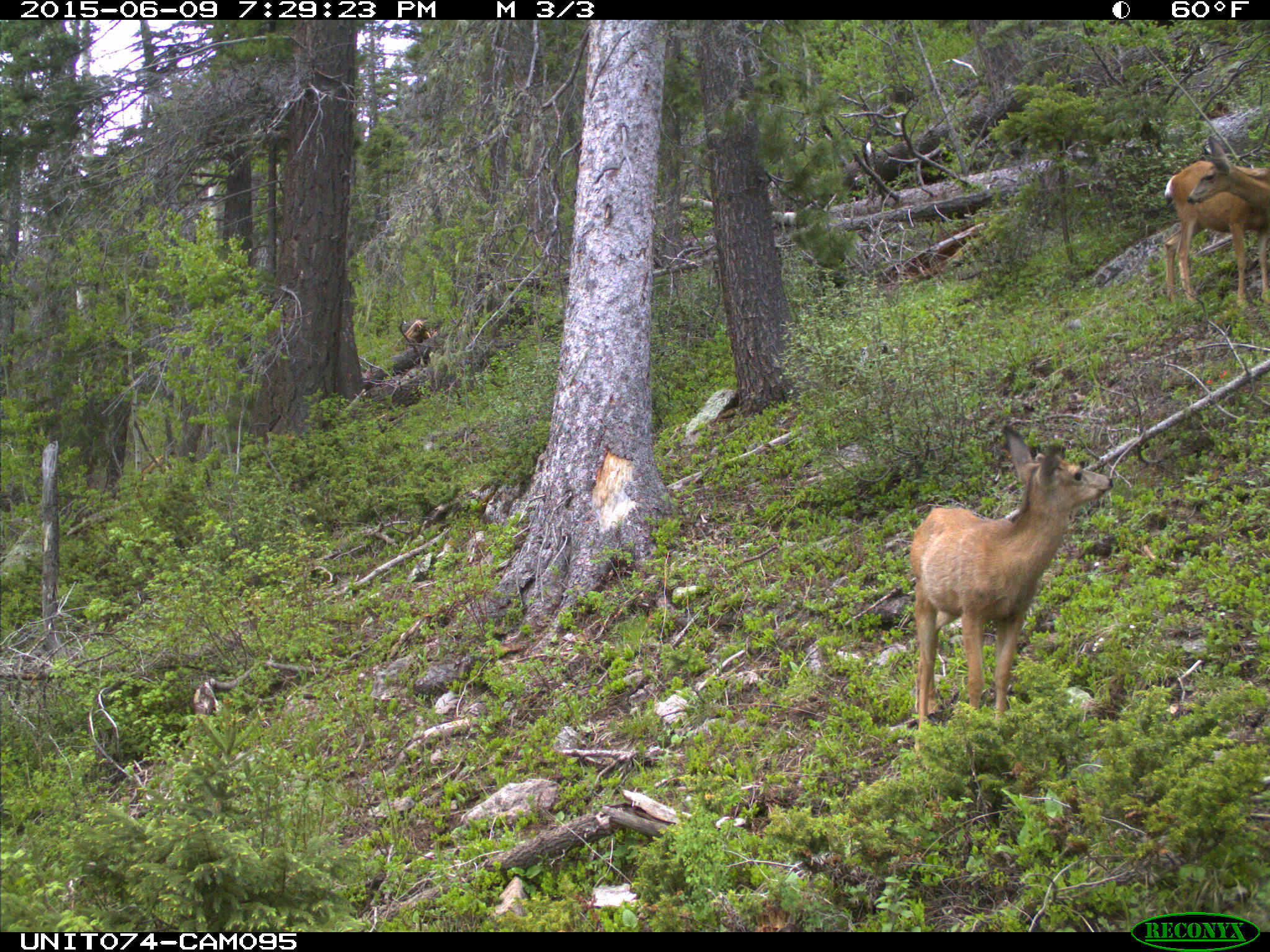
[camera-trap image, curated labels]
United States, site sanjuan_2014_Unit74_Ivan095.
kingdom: Animalia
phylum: Chordata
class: Mammalia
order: Artiodactyla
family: Cervidae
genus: Odocoileus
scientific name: Odocoileus hemionus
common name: mule deer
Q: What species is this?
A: Odocoileus hemionus (mule deer).